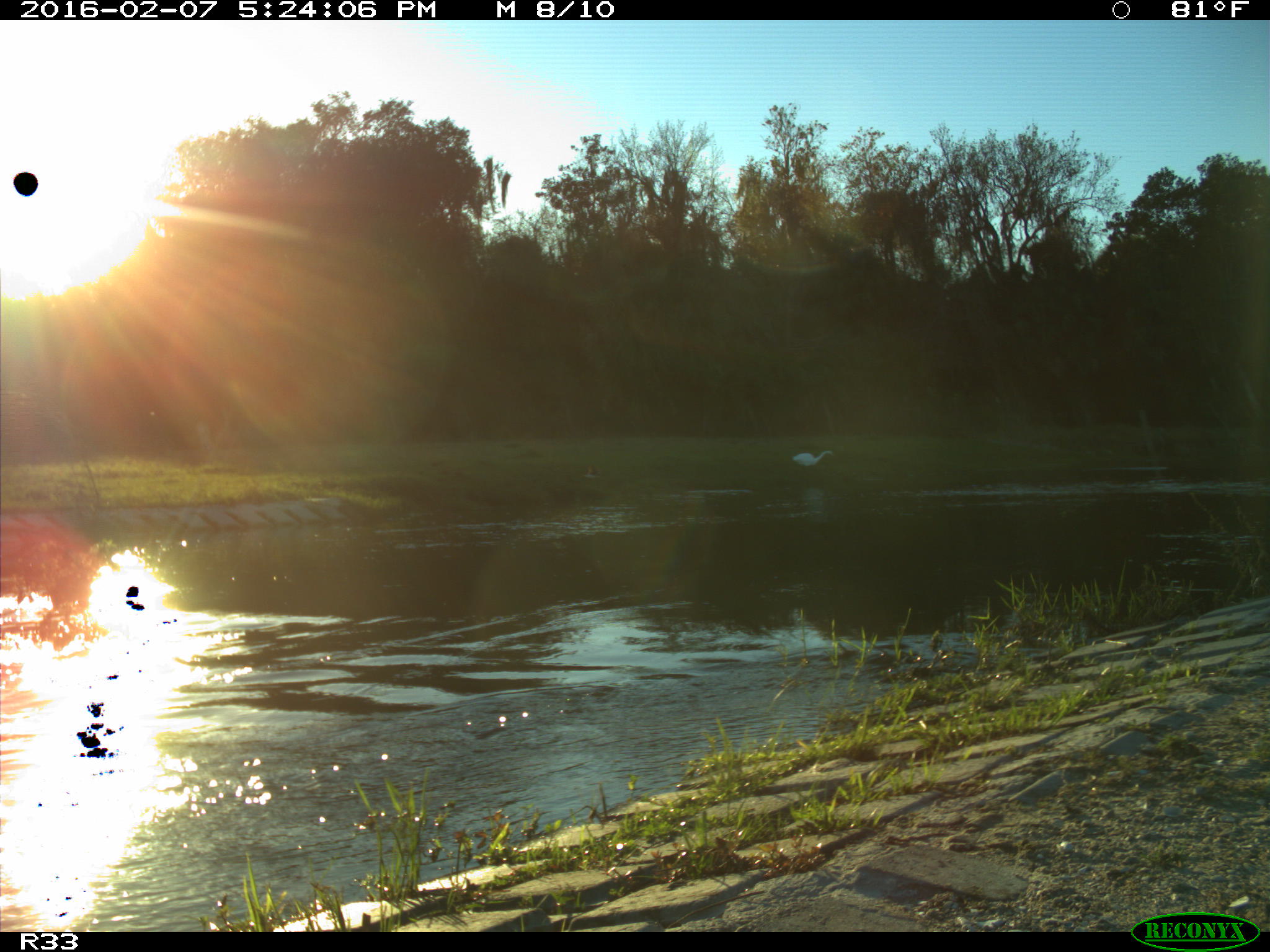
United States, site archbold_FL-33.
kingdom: Animalia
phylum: Chordata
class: Aves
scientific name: Aves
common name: birds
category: unidentified bird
Unidentified bird (birds) (Aves).